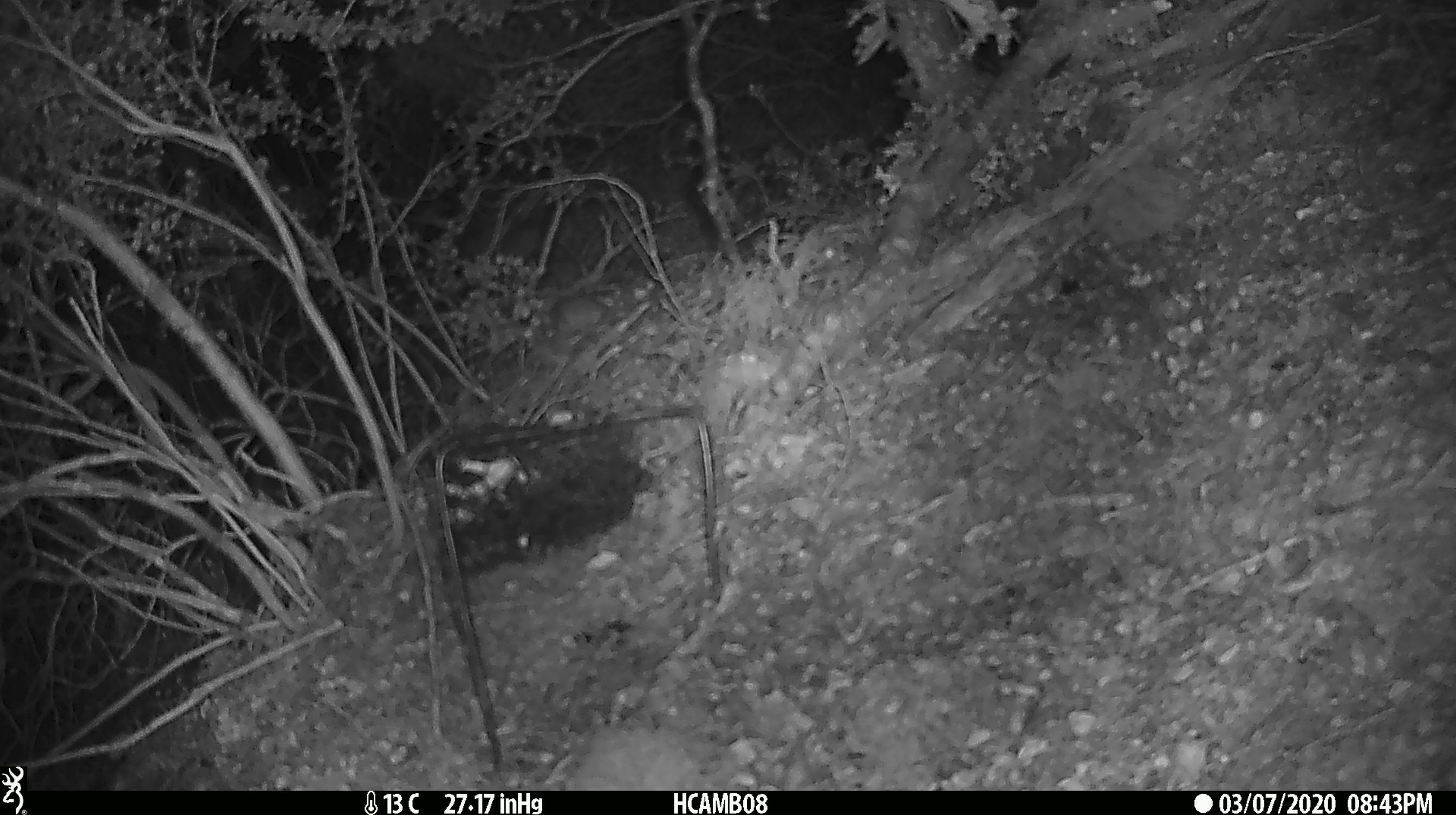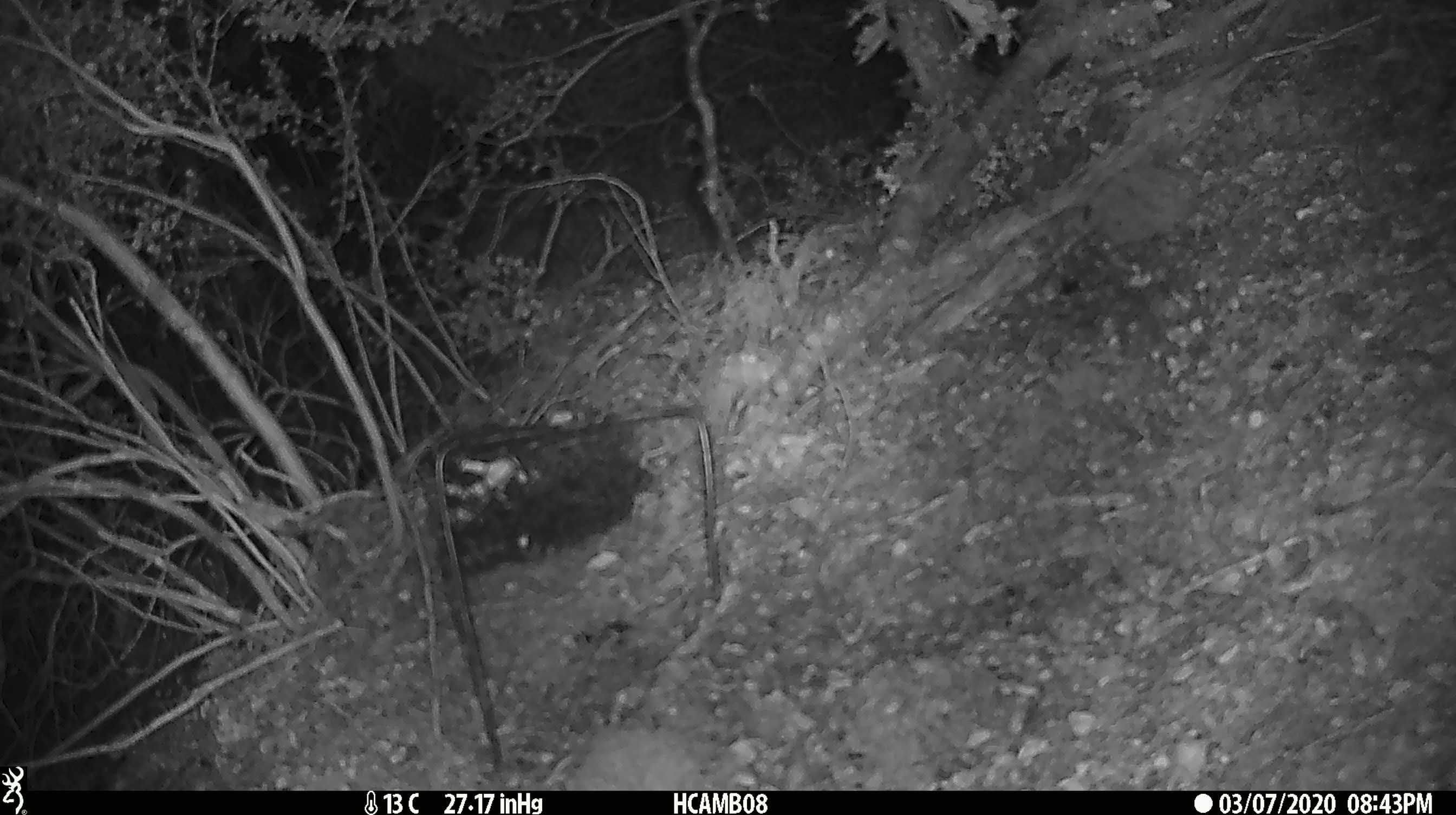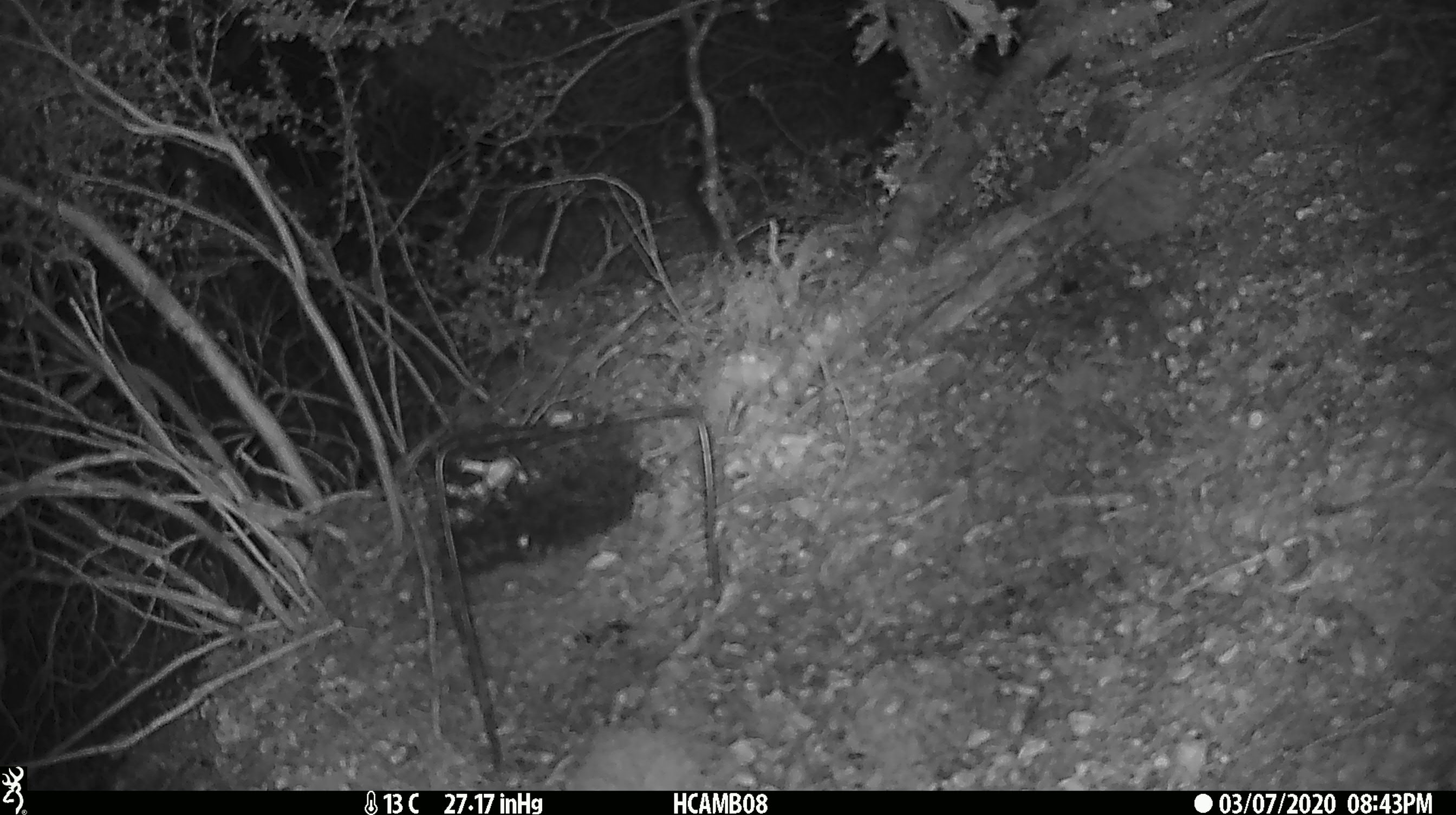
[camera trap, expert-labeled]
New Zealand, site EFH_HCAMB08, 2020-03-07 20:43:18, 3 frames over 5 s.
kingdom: Animalia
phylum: Chordata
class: Mammalia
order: Rodentia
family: Muridae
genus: Mus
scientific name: Mus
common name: mouse